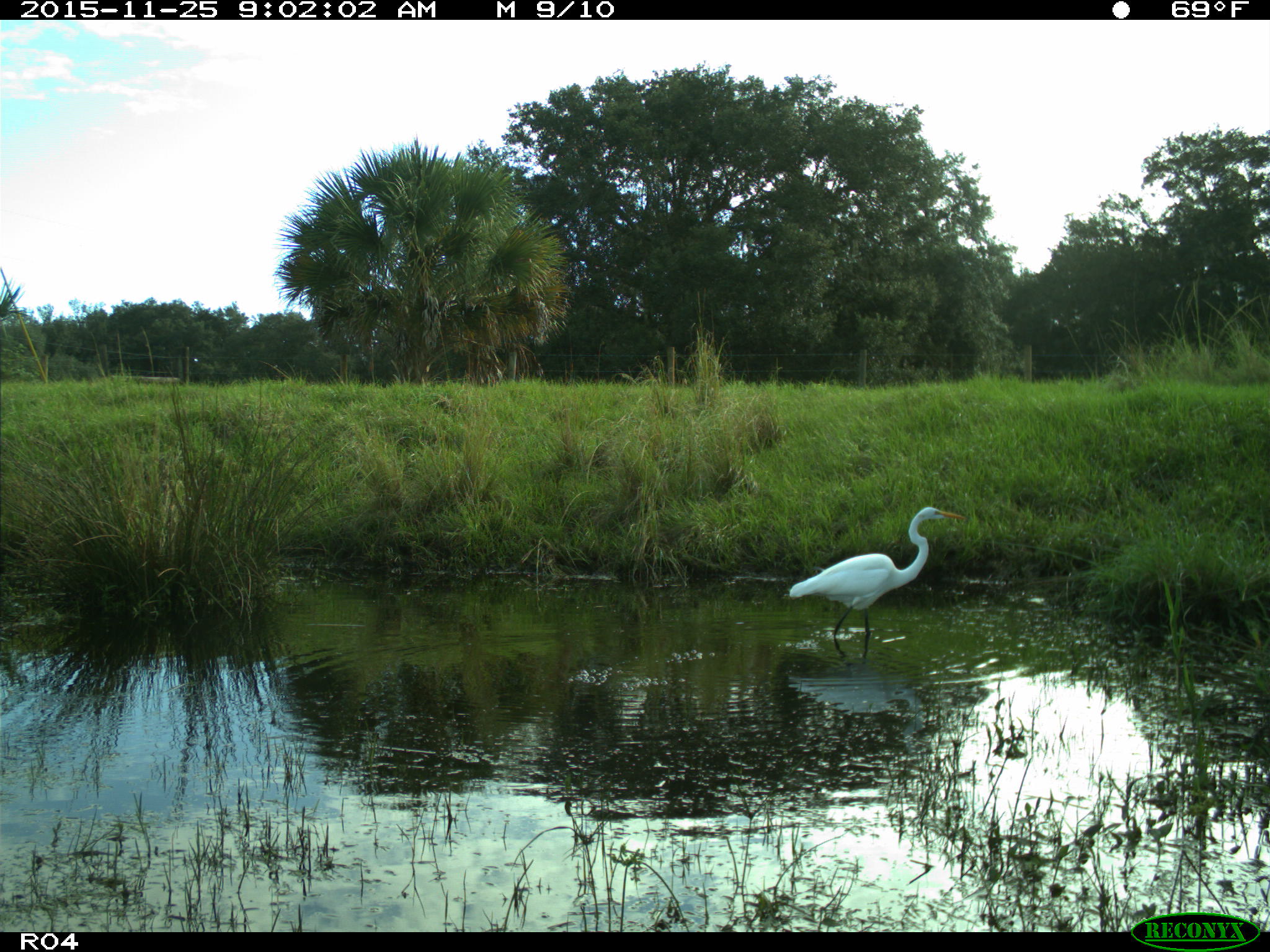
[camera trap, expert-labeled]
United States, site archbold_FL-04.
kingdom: Animalia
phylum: Chordata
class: Aves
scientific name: Aves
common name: birds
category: unidentified bird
Unidentified bird (birds) (Aves).